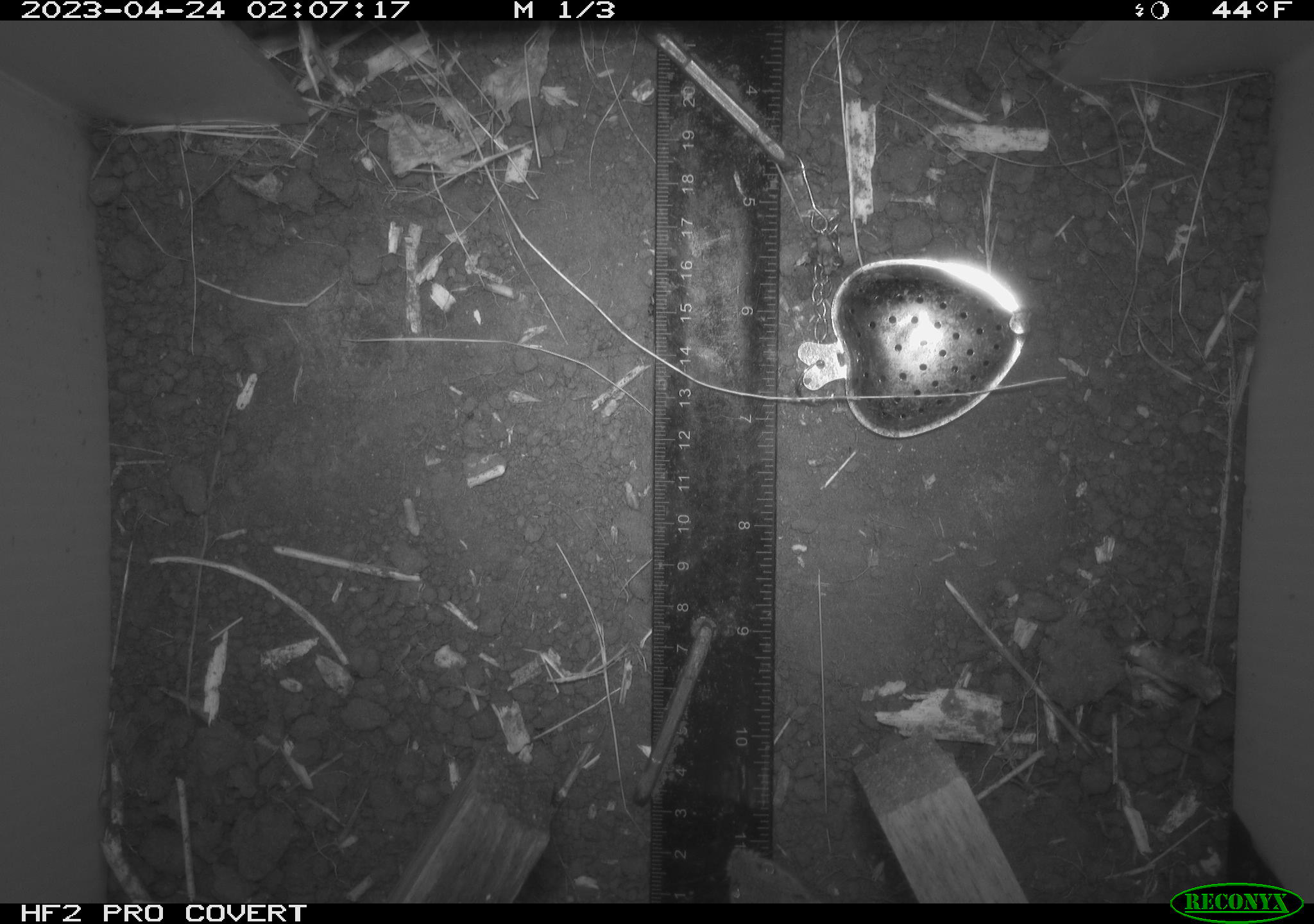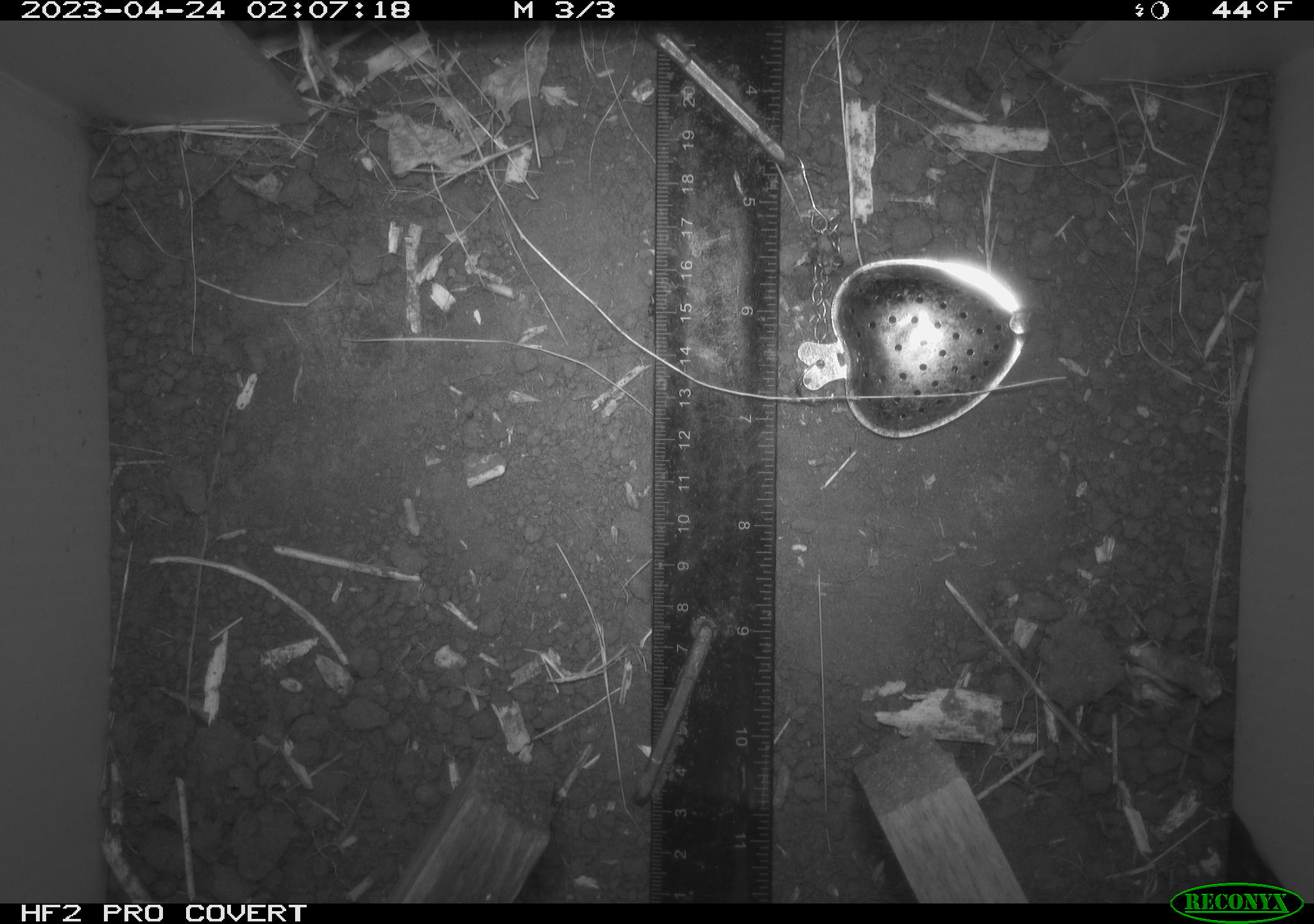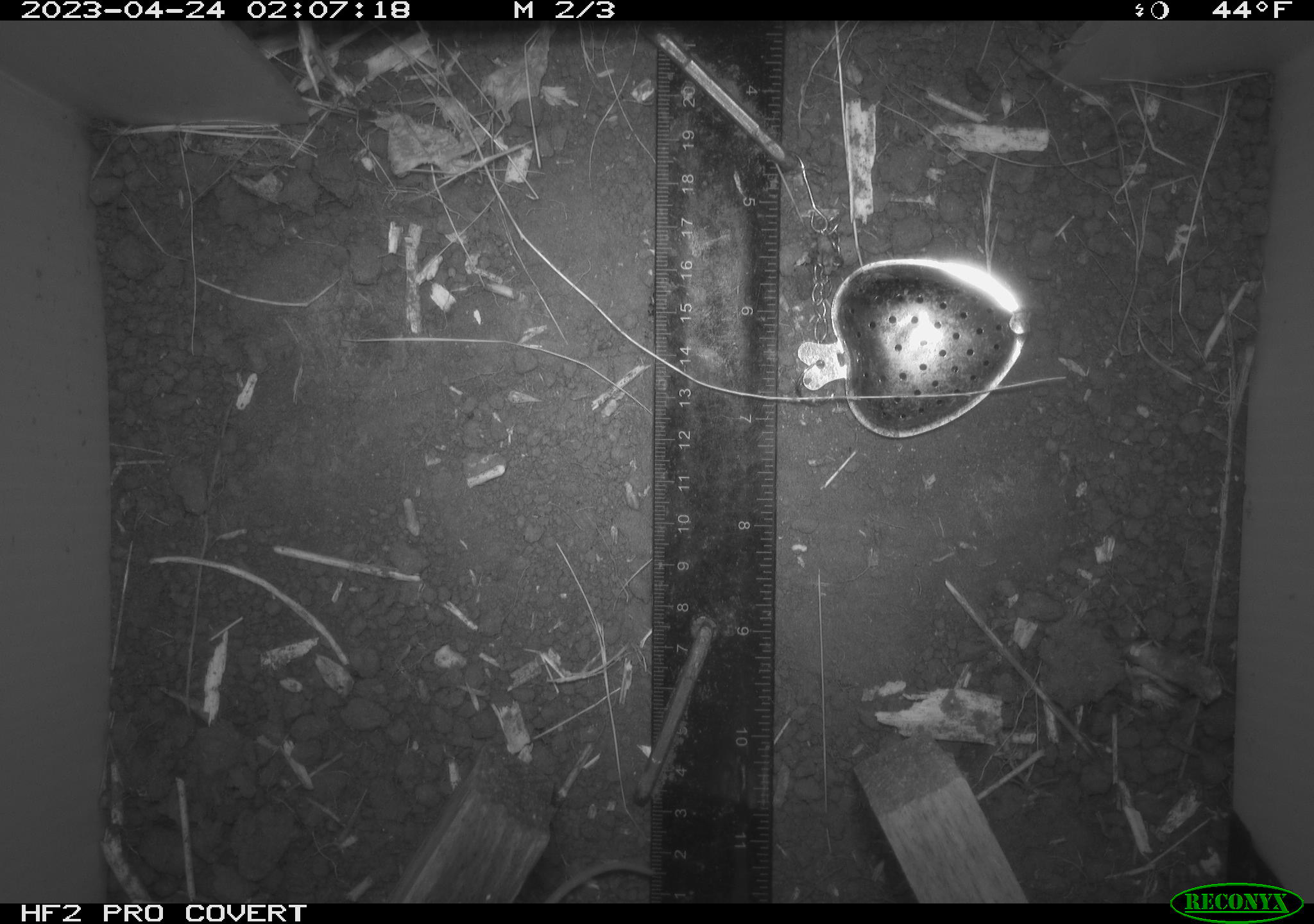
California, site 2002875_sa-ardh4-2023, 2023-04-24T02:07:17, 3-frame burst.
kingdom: Animalia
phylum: Chordata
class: Mammalia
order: Rodentia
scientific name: Rodentia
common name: mouse species